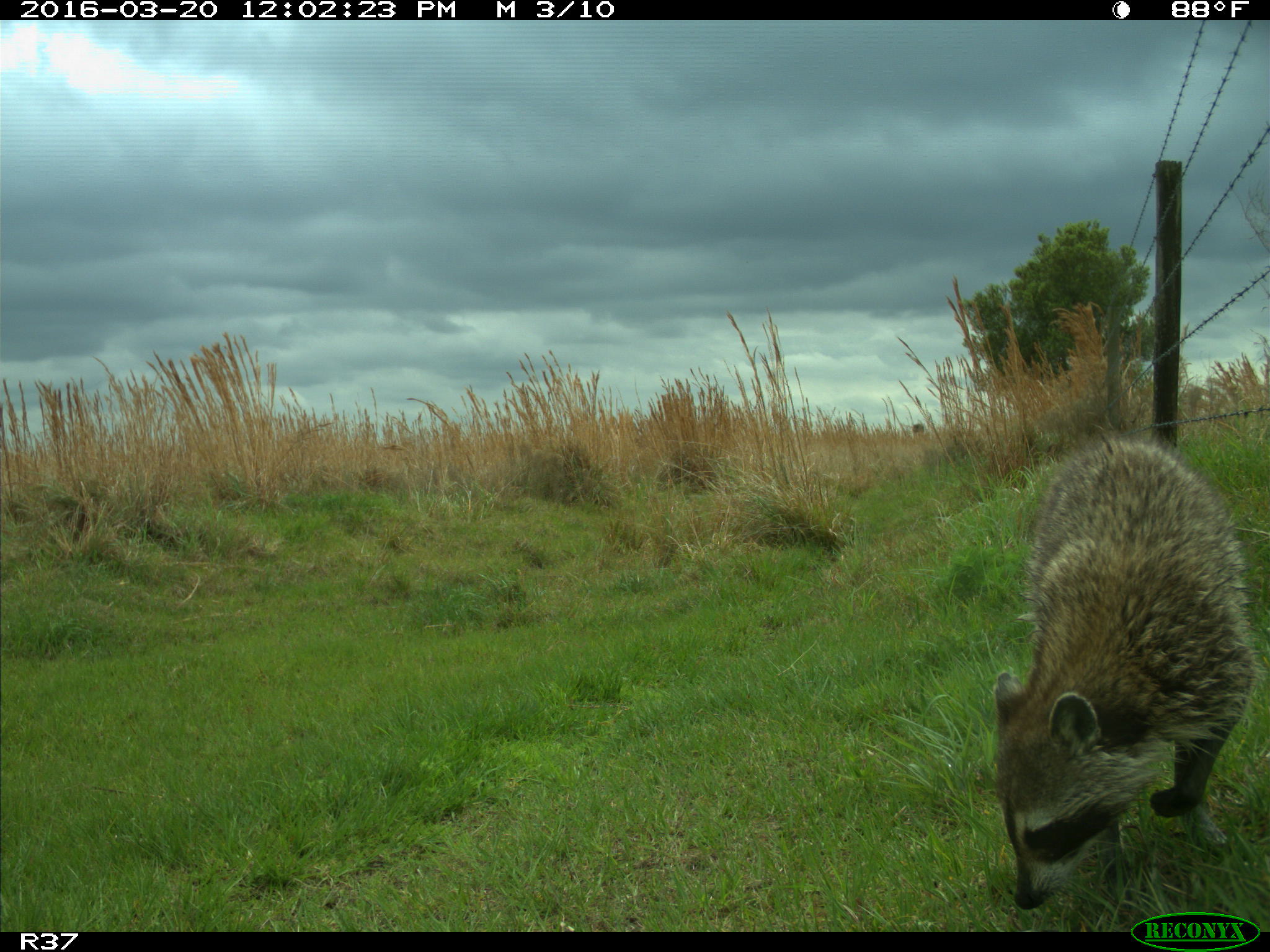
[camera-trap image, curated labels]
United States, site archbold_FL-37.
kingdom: Animalia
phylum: Chordata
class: Mammalia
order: Carnivora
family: Procyonidae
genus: Procyon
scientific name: Procyon lotor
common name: common raccoon